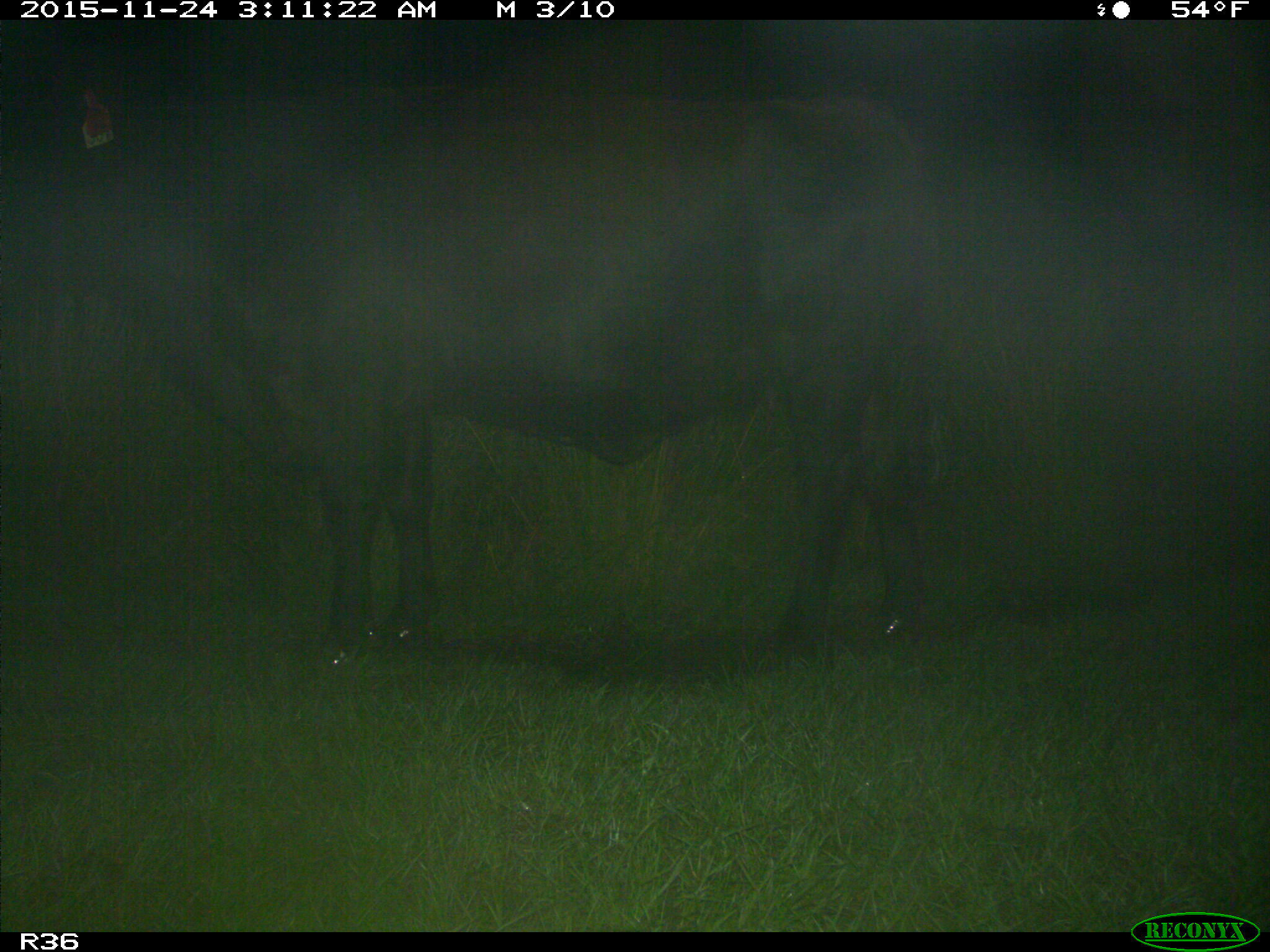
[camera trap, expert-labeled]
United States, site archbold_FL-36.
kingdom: Animalia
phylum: Chordata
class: Mammalia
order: Artiodactyla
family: Bovidae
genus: Bos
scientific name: Bos taurus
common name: domestic cow